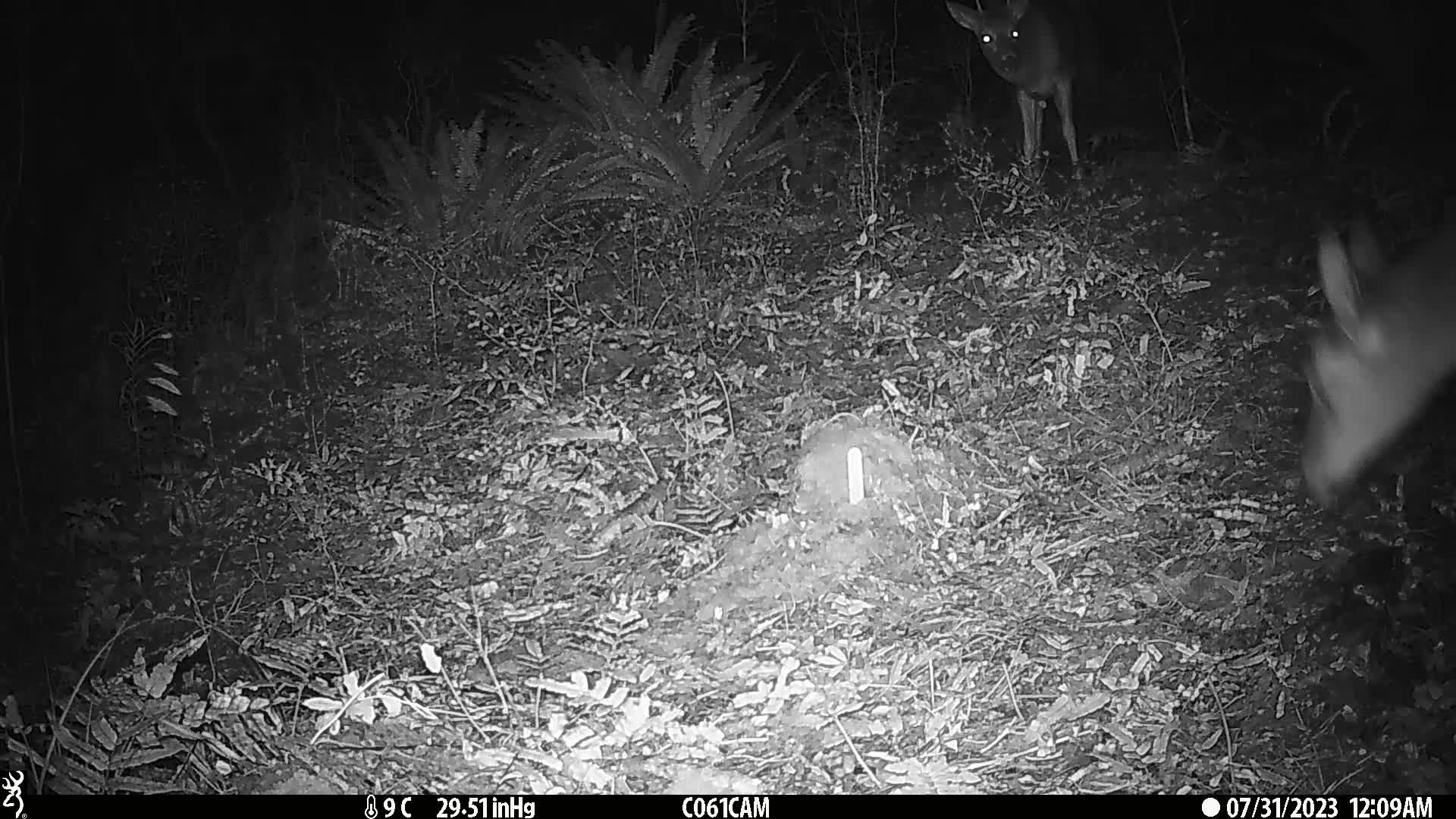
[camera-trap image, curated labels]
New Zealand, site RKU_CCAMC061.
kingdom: Animalia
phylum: Chordata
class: Mammalia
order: Artiodactyla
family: Cervidae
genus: Odocoileus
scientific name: Odocoileus virginianus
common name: white-tailed deer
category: white tailed deer